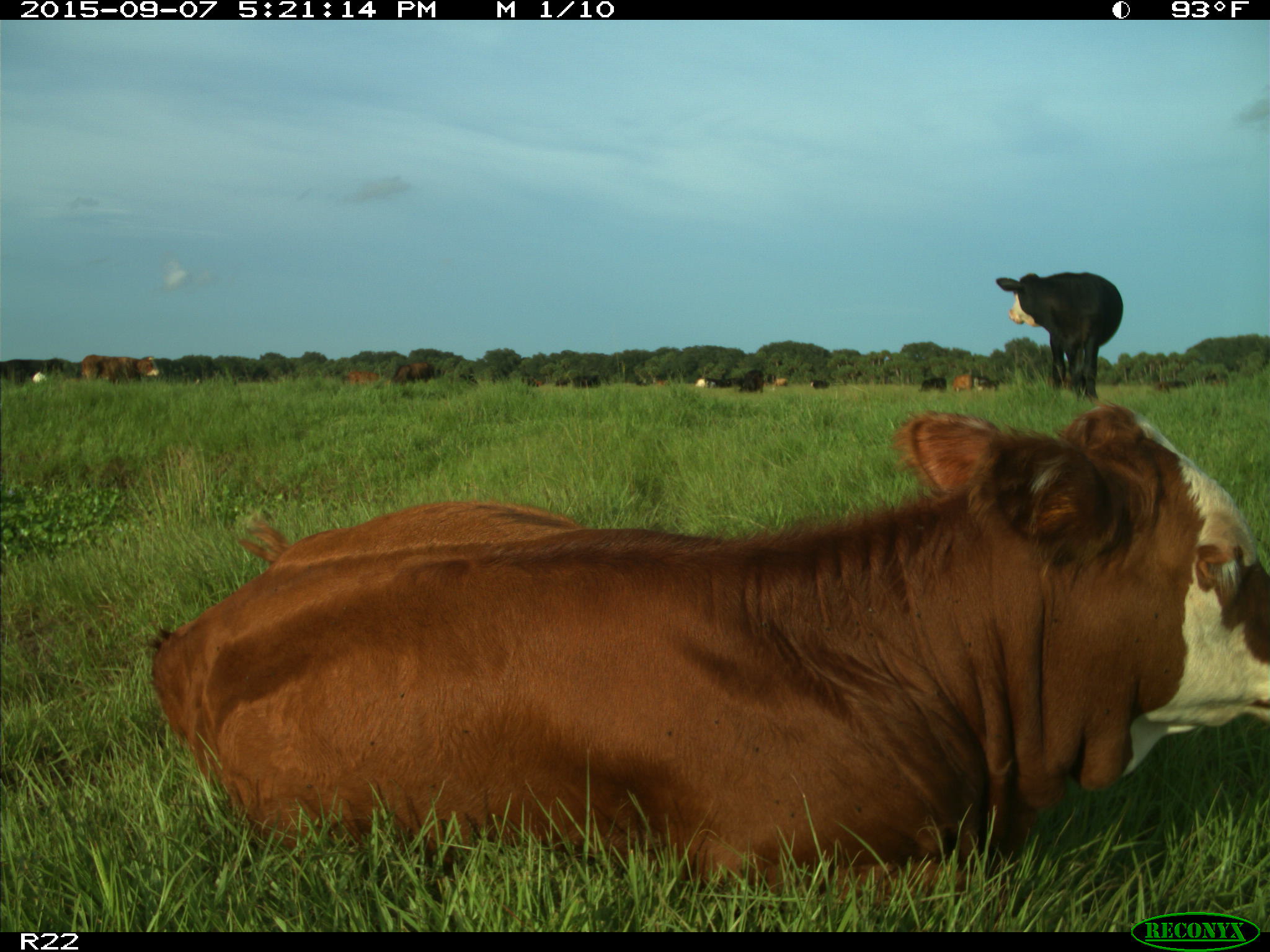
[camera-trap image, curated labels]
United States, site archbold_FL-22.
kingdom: Animalia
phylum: Chordata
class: Mammalia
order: Artiodactyla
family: Bovidae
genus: Bos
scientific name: Bos taurus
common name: domestic cow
Bos taurus (domestic cow).